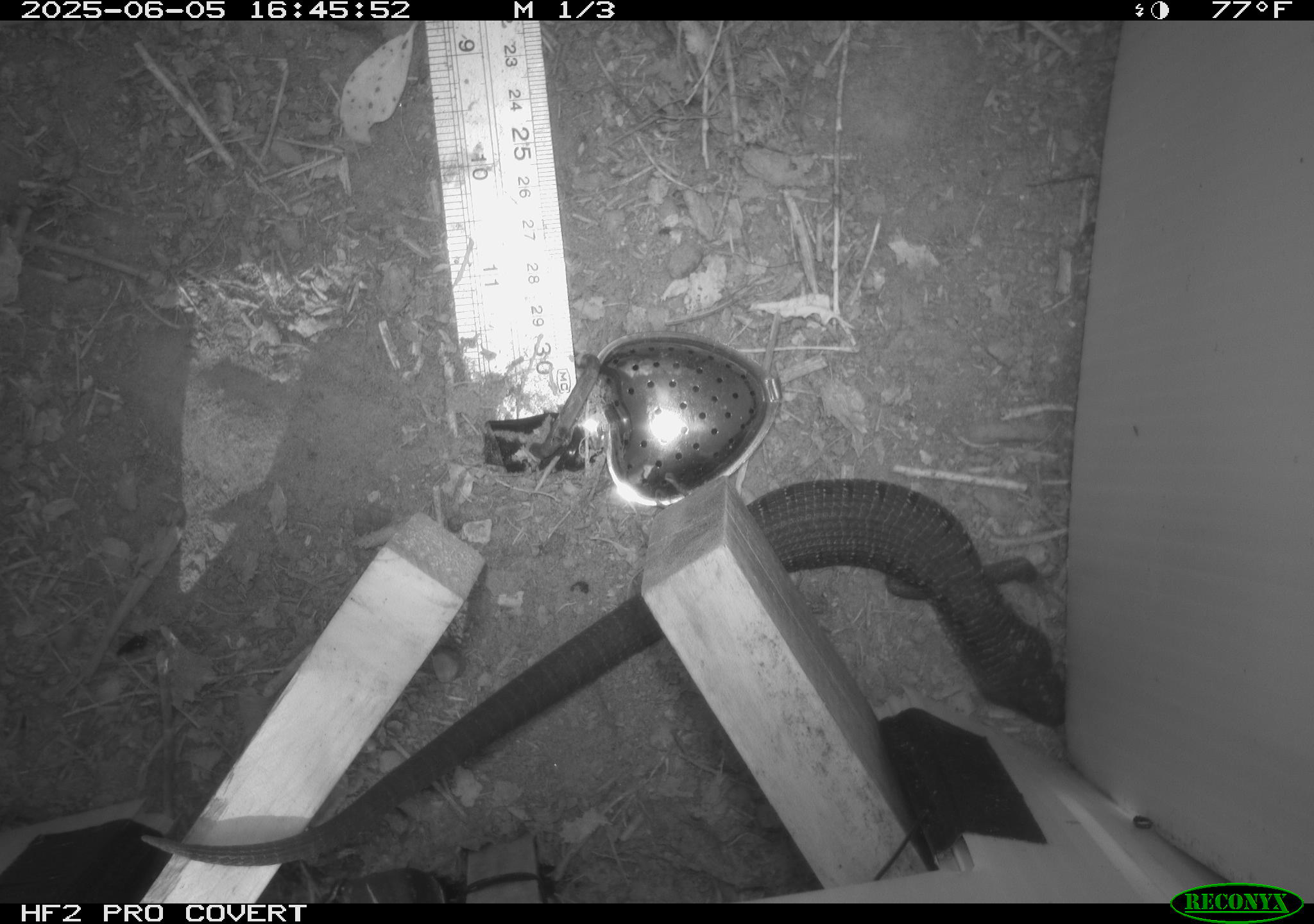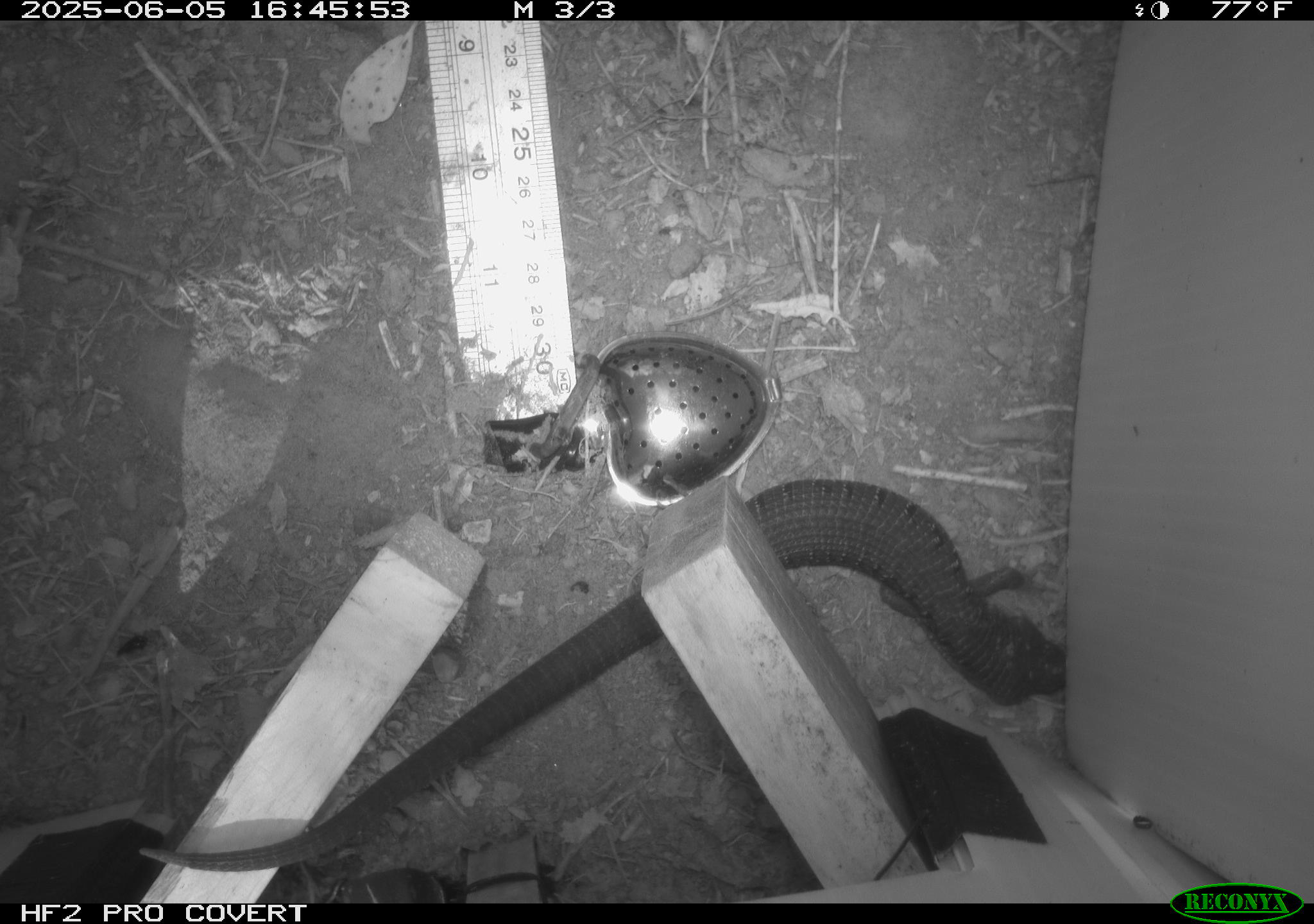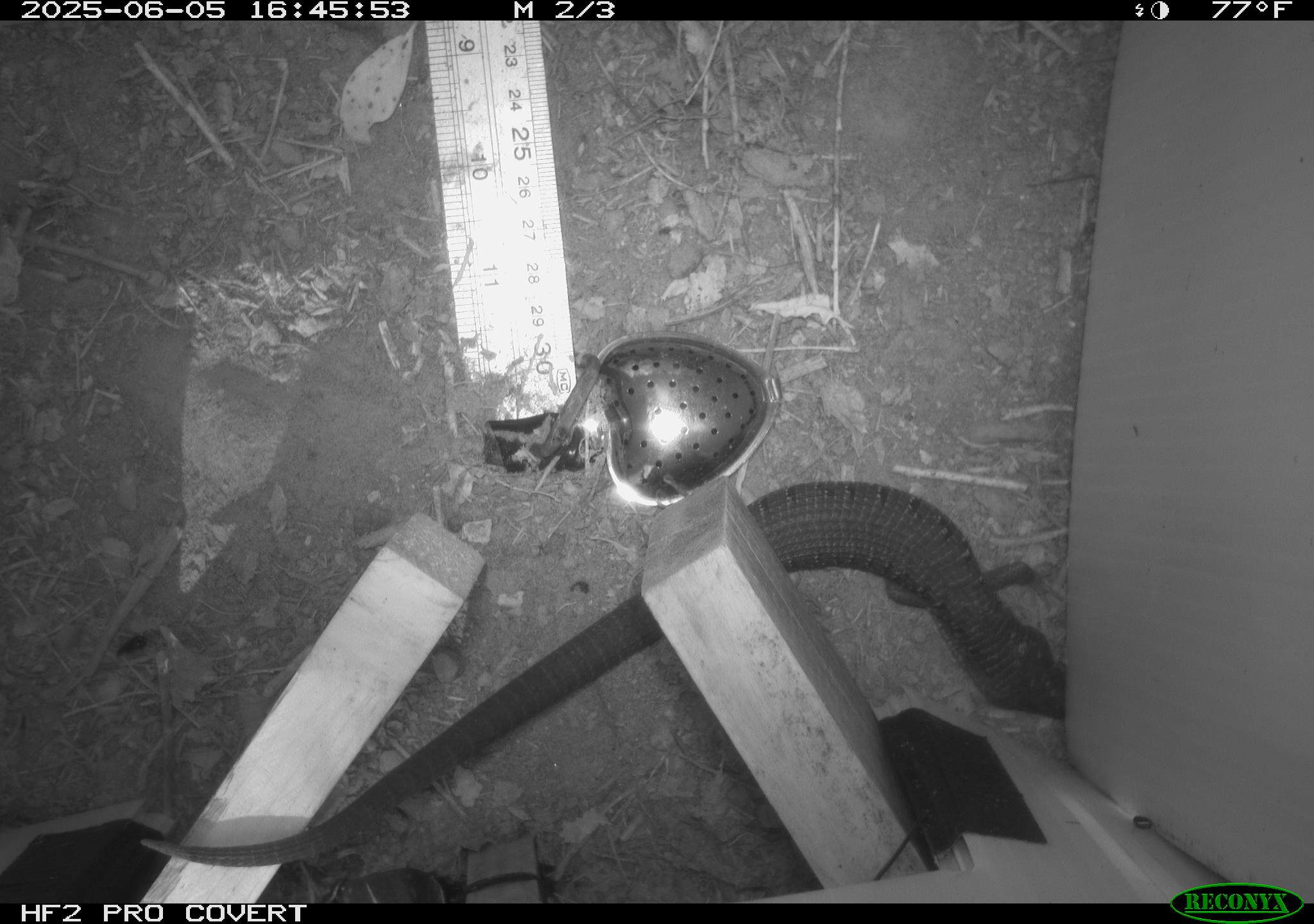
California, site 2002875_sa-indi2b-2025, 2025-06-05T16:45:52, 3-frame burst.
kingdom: Animalia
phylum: Chordata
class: Reptilia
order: Squamata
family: Anguidae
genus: Elgaria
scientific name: Elgaria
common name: alligator lizards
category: elgaria species